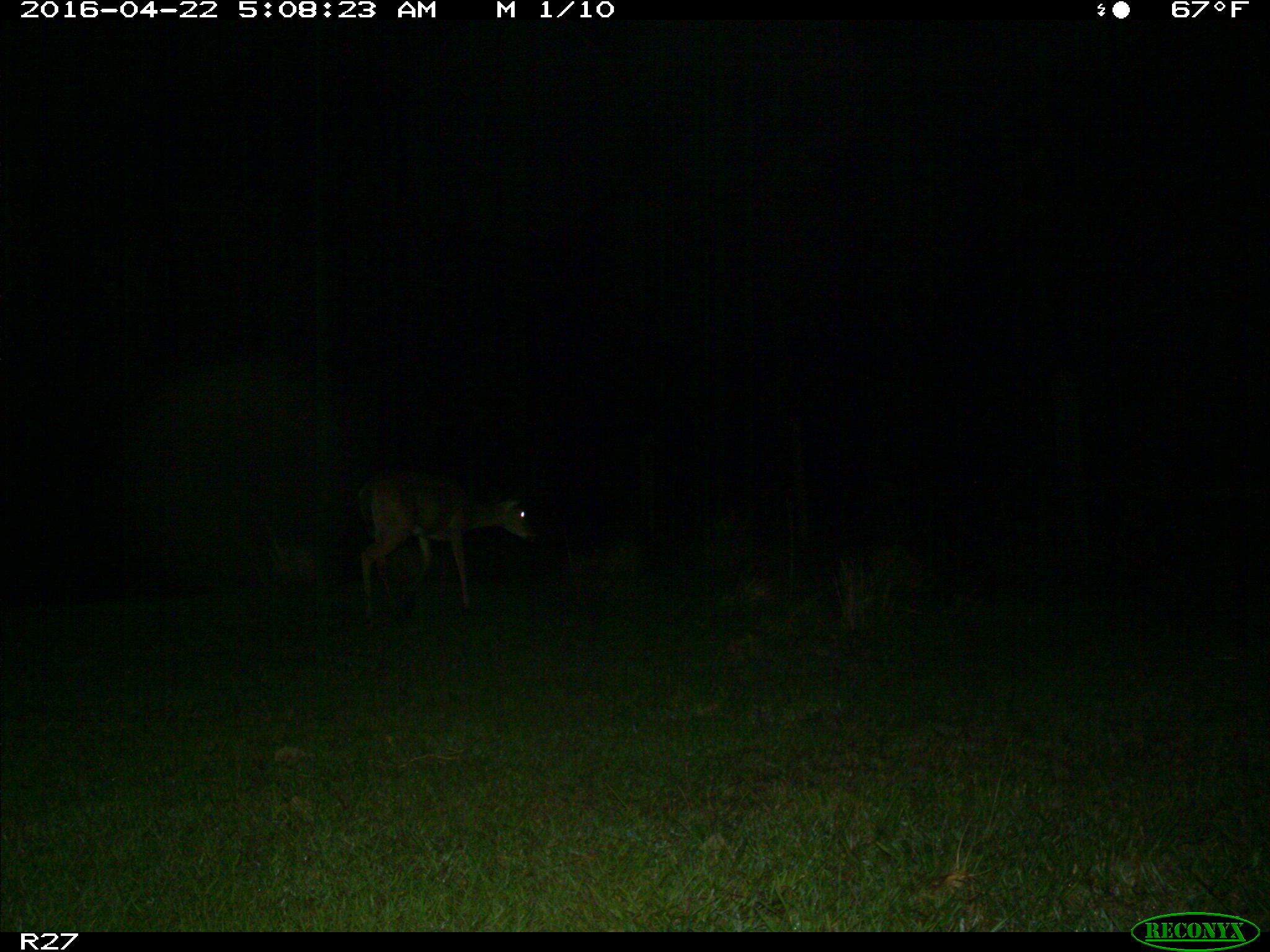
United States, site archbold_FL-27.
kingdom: Animalia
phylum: Chordata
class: Mammalia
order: Artiodactyla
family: Cervidae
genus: Odocoileus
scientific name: Odocoileus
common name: deer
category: unidentified deer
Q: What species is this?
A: Unidentified deer (deer) (Odocoileus).